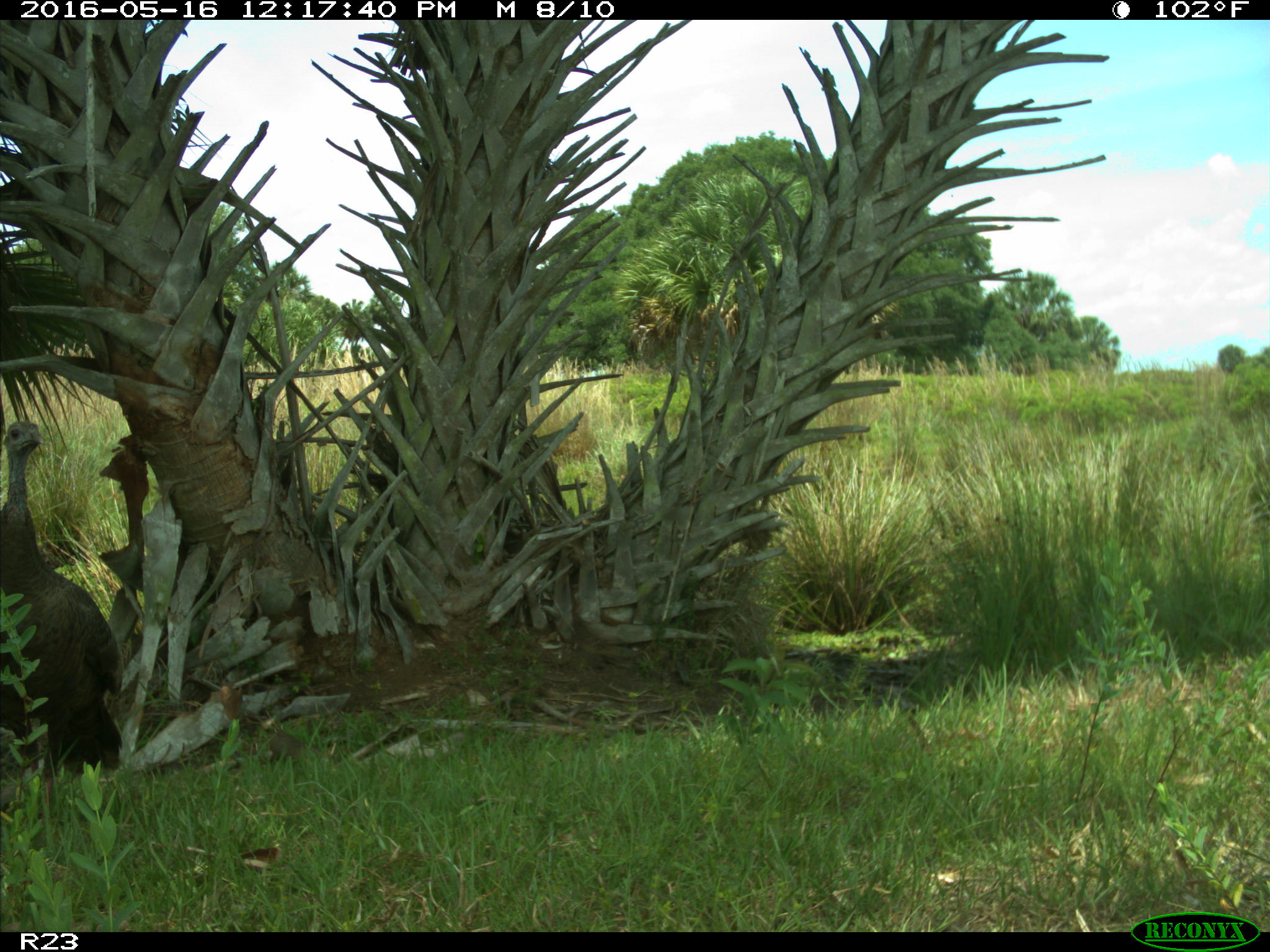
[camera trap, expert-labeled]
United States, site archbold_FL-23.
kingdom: Animalia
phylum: Chordata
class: Aves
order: Galliformes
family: Phasianidae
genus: Meleagris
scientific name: Meleagris gallopavo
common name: wild turkey